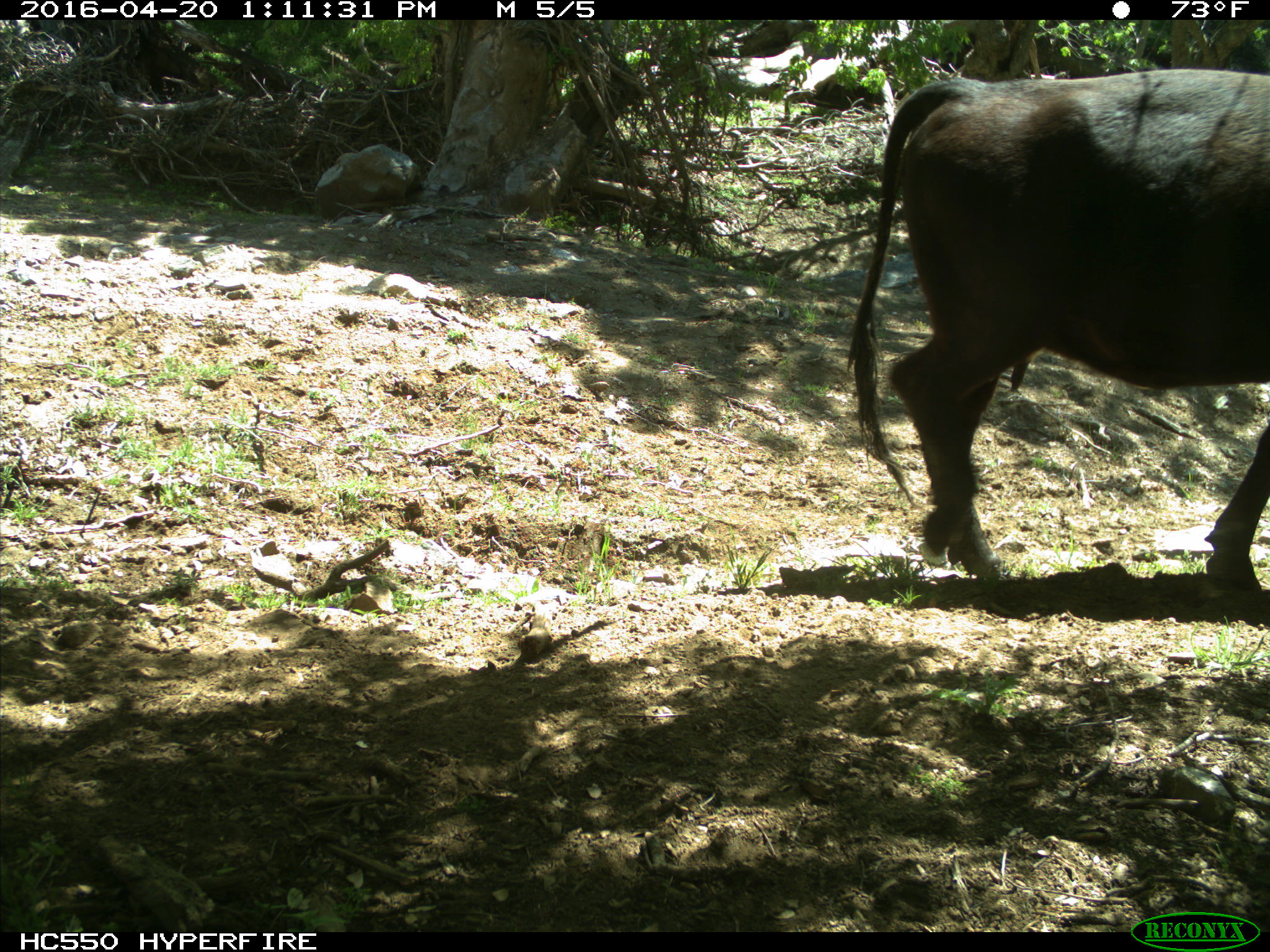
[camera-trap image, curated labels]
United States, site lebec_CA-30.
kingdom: Animalia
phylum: Chordata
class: Mammalia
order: Artiodactyla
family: Bovidae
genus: Bos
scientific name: Bos taurus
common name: domestic cow